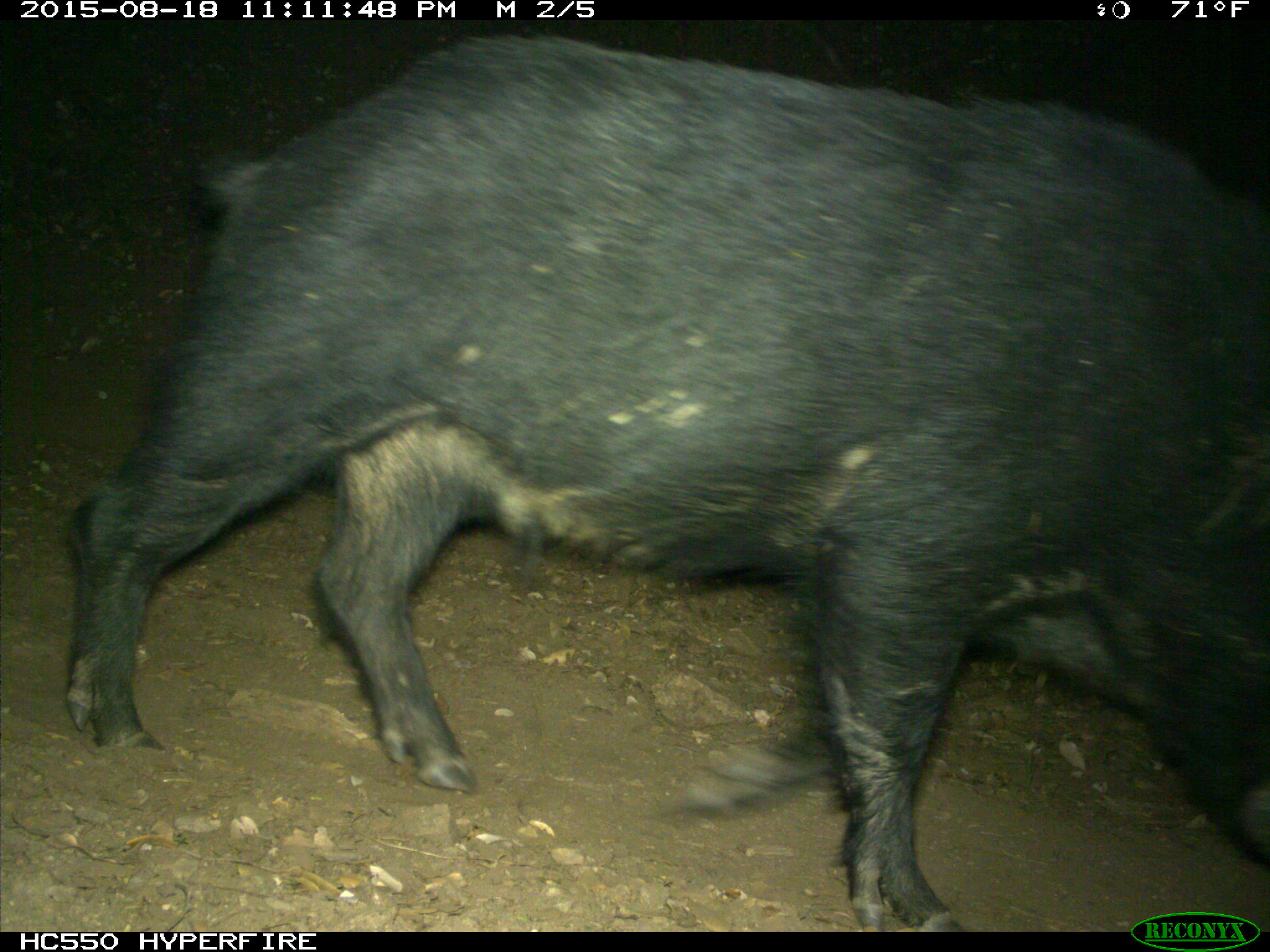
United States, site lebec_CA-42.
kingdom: Animalia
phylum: Chordata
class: Mammalia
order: Artiodactyla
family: Suidae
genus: Sus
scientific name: Sus scrofa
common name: wild boar